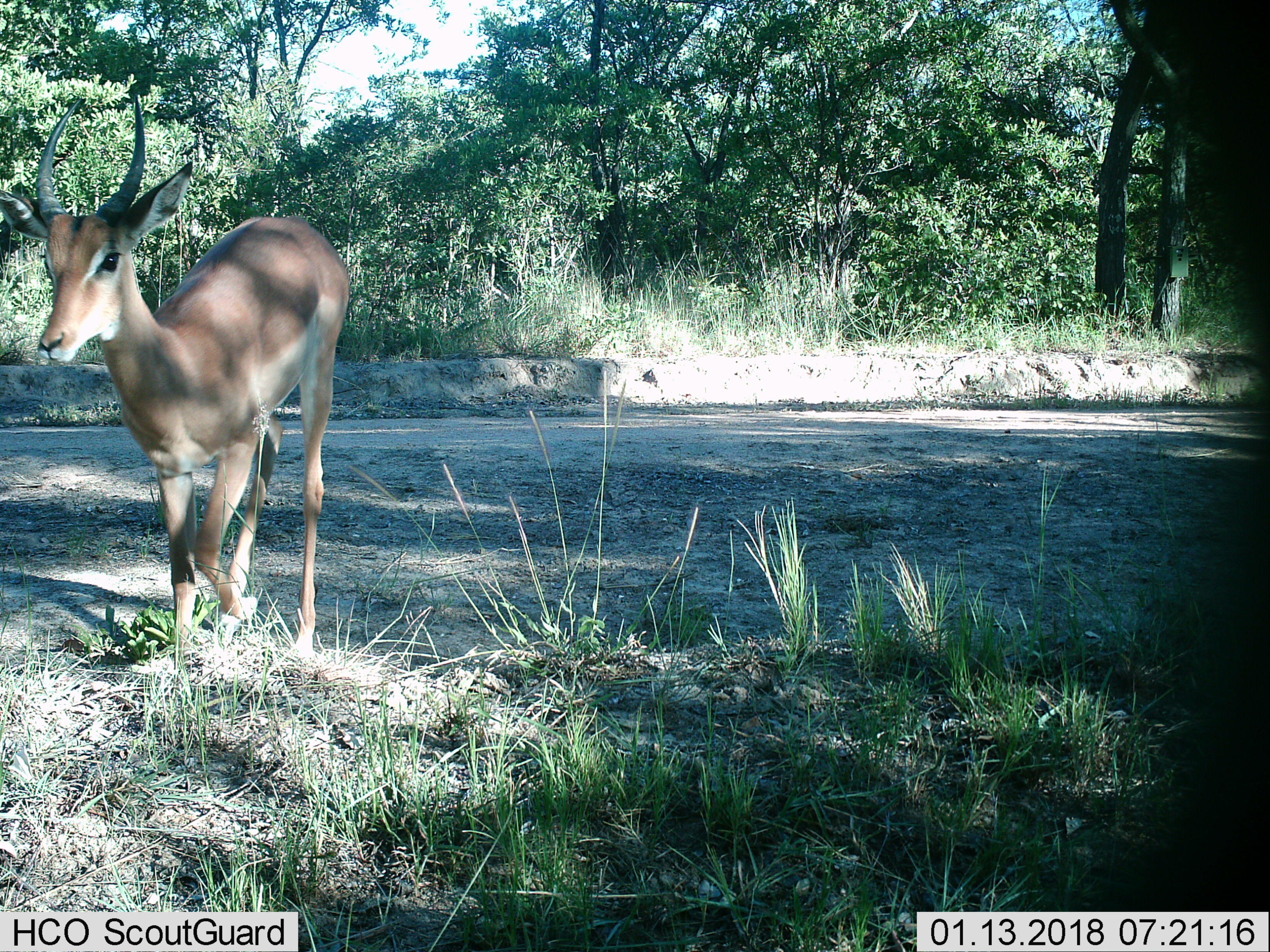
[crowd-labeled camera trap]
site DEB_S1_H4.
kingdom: Animalia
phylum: Chordata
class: Mammalia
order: Artiodactyla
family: Bovidae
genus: Aepyceros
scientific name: Aepyceros melampus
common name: impala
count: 1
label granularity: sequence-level